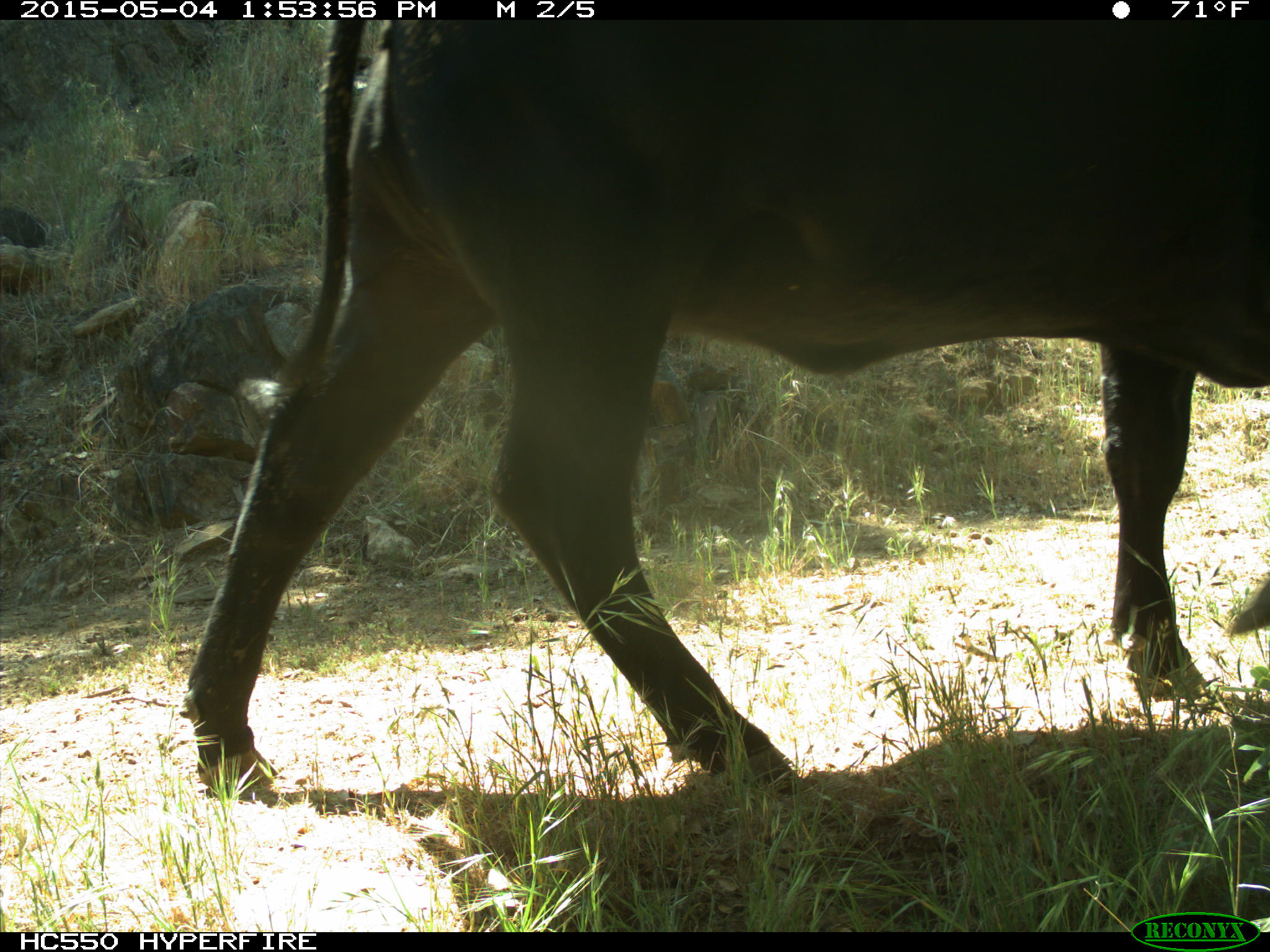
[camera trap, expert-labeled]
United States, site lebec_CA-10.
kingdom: Animalia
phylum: Chordata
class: Mammalia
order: Artiodactyla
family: Bovidae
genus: Bos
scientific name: Bos taurus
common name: domestic cow